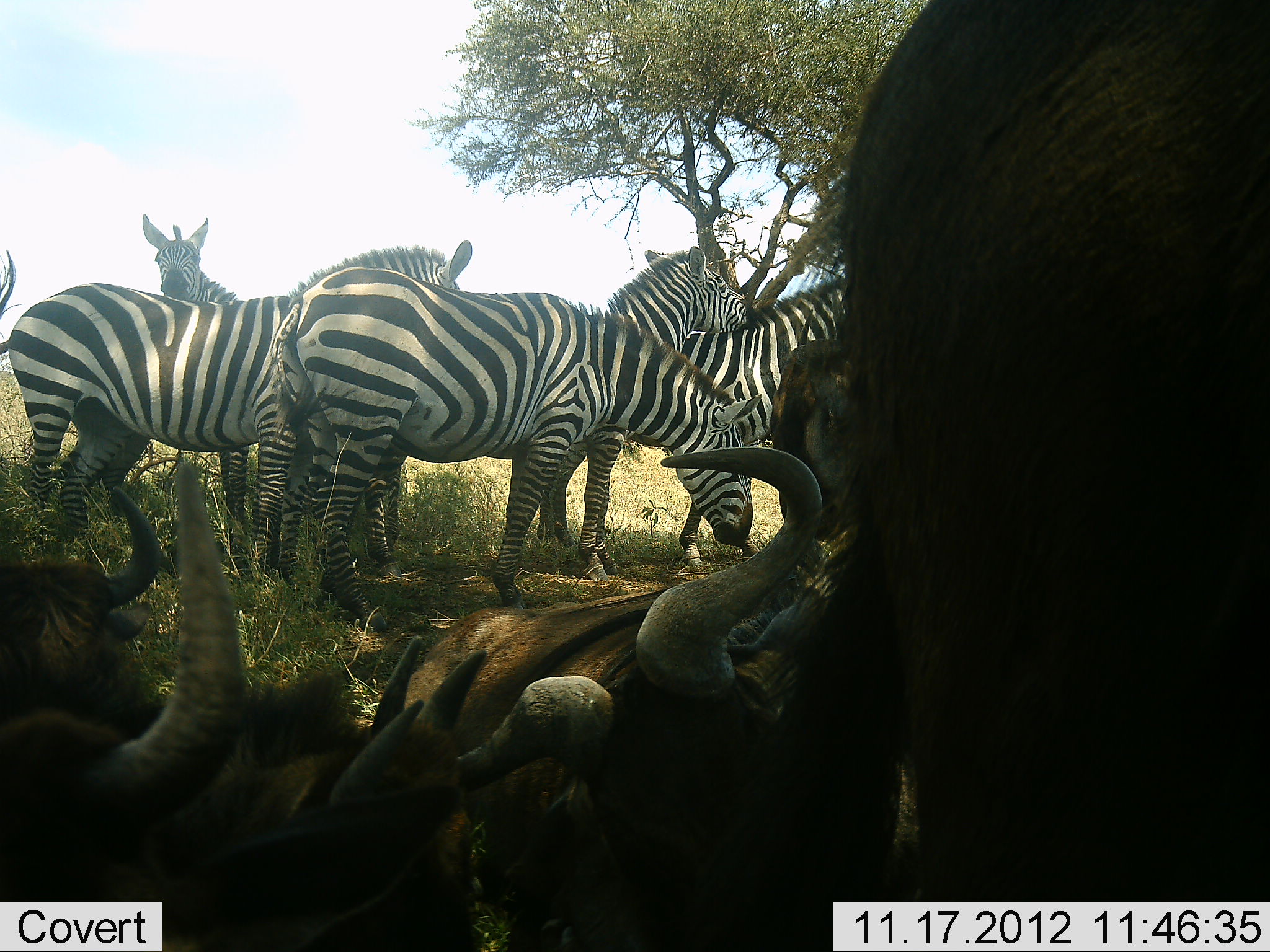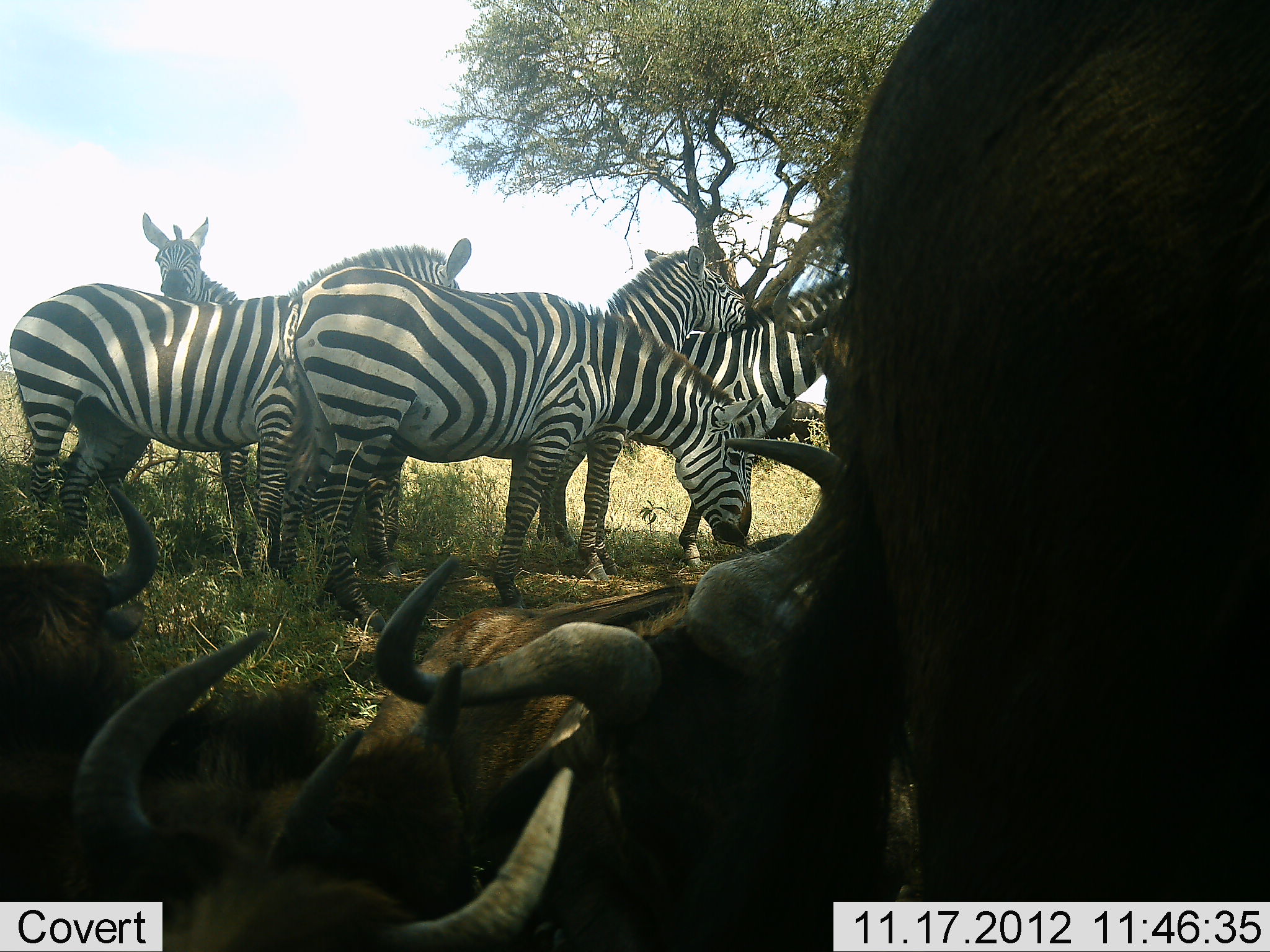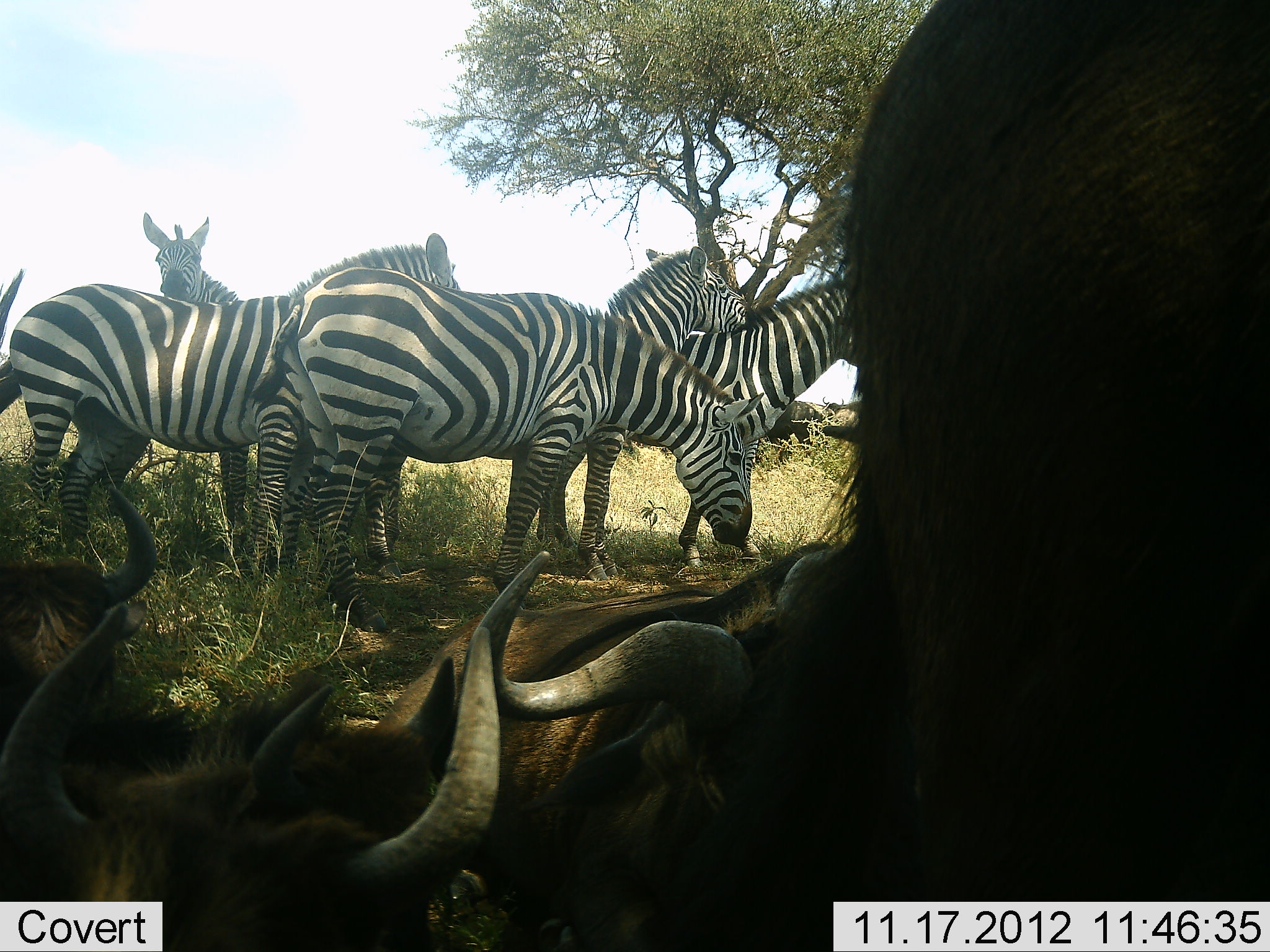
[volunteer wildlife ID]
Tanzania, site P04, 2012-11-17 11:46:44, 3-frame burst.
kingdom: Animalia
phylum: Chordata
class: Mammalia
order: Artiodactyla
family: Bovidae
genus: Connochaetes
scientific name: Connochaetes taurinus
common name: blue wildebeest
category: wildebeest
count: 4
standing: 60%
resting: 90%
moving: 10%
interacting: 20%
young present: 0%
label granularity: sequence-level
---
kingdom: Animalia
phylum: Chordata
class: Mammalia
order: Perissodactyla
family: Equidae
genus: Equus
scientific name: Equus quagga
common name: plains zebra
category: zebra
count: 5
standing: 79%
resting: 7%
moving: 7%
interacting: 29%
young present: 0%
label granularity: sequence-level